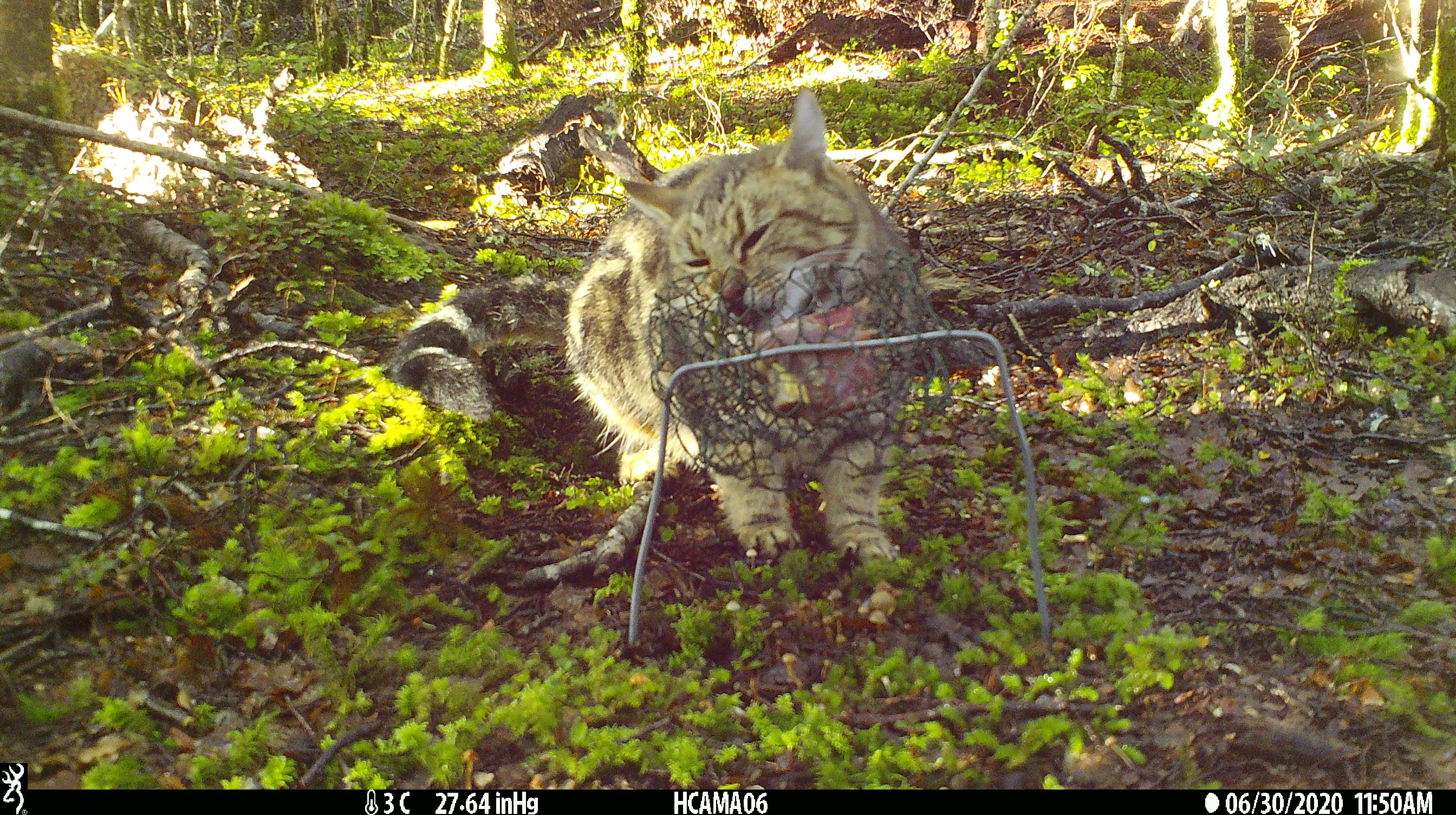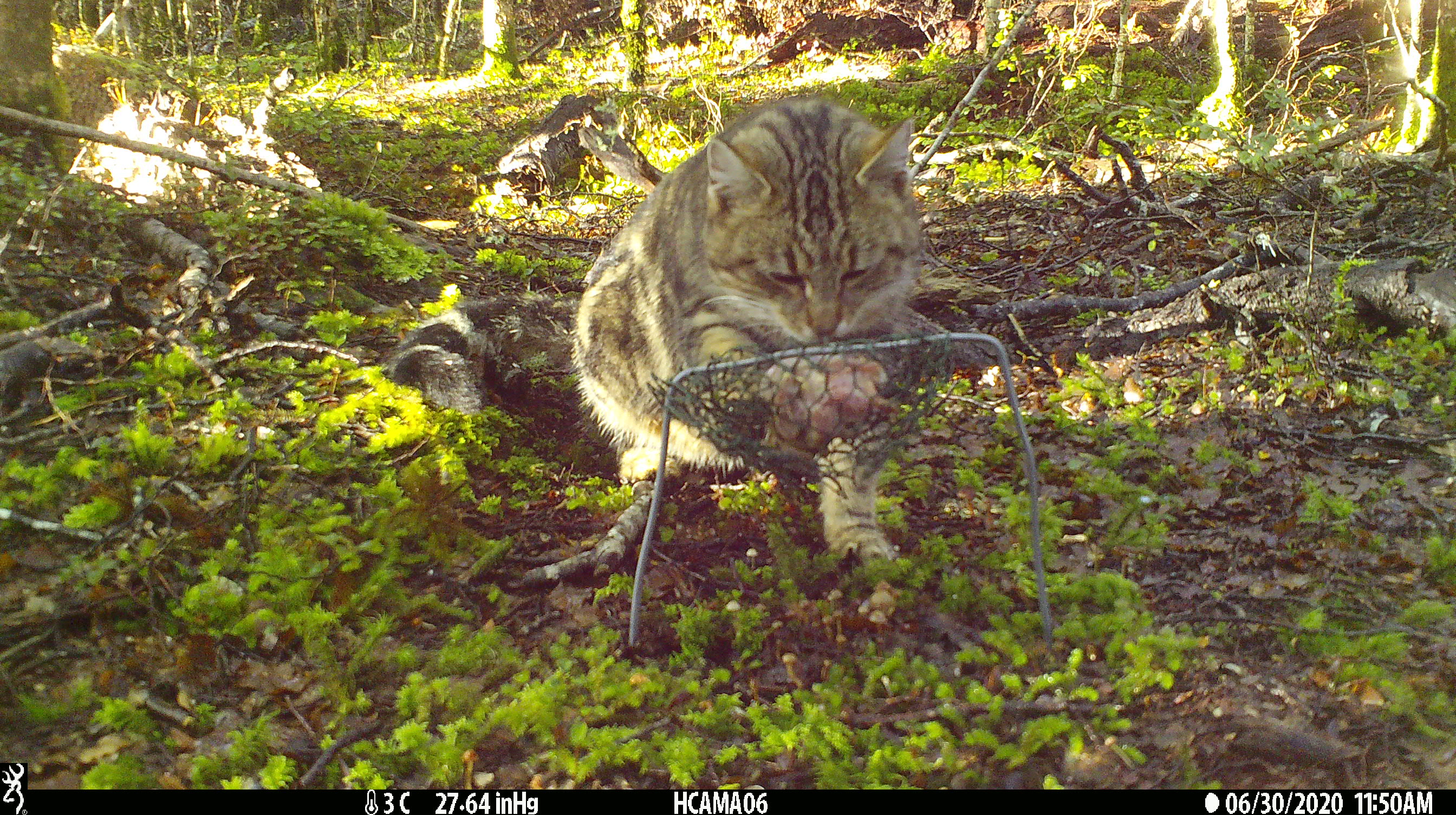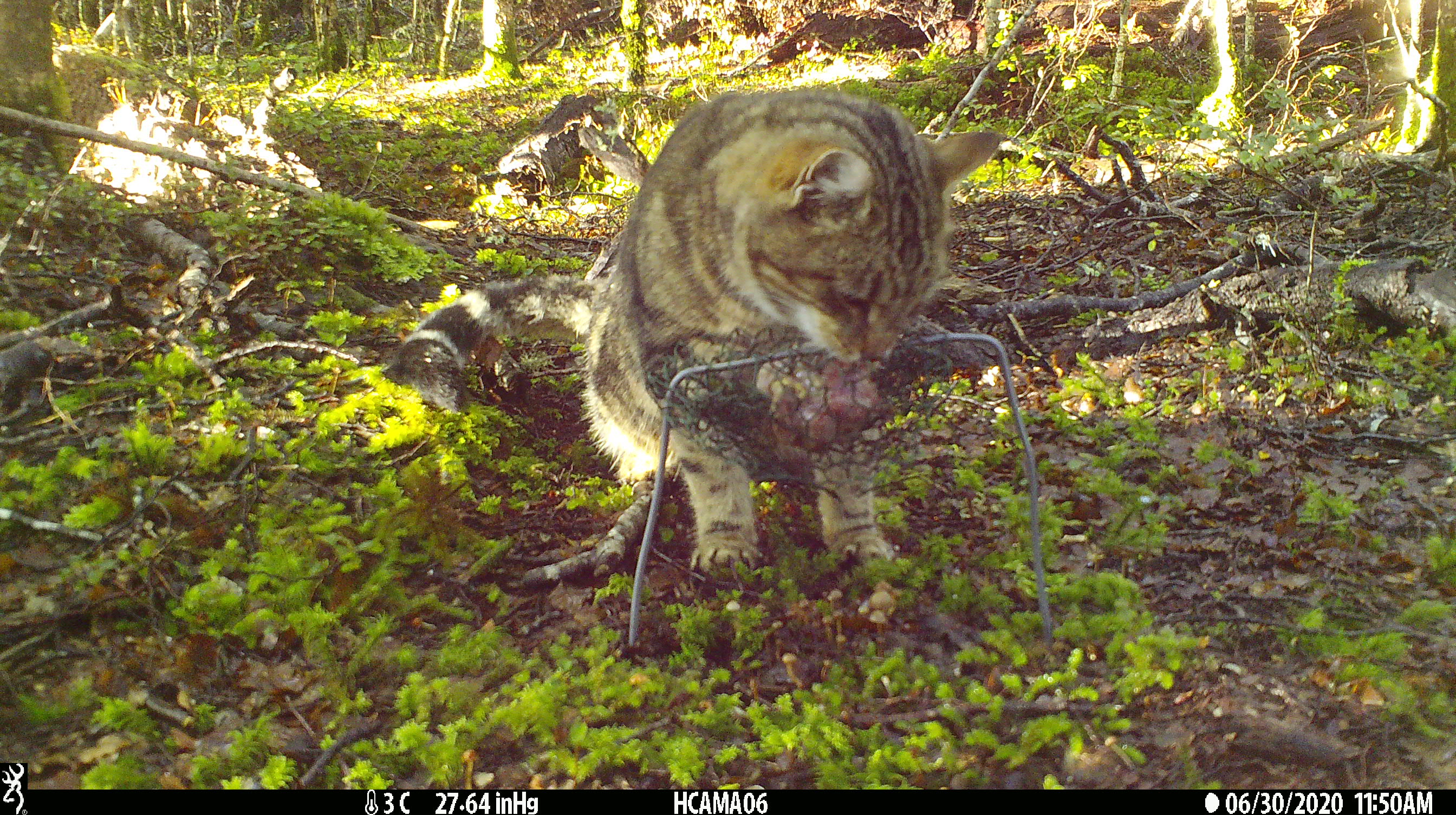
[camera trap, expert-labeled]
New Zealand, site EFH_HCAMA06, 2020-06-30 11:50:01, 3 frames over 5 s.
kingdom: Animalia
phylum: Chordata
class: Mammalia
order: Carnivora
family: Felidae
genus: Felis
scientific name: Felis catus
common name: domestic cat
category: cat